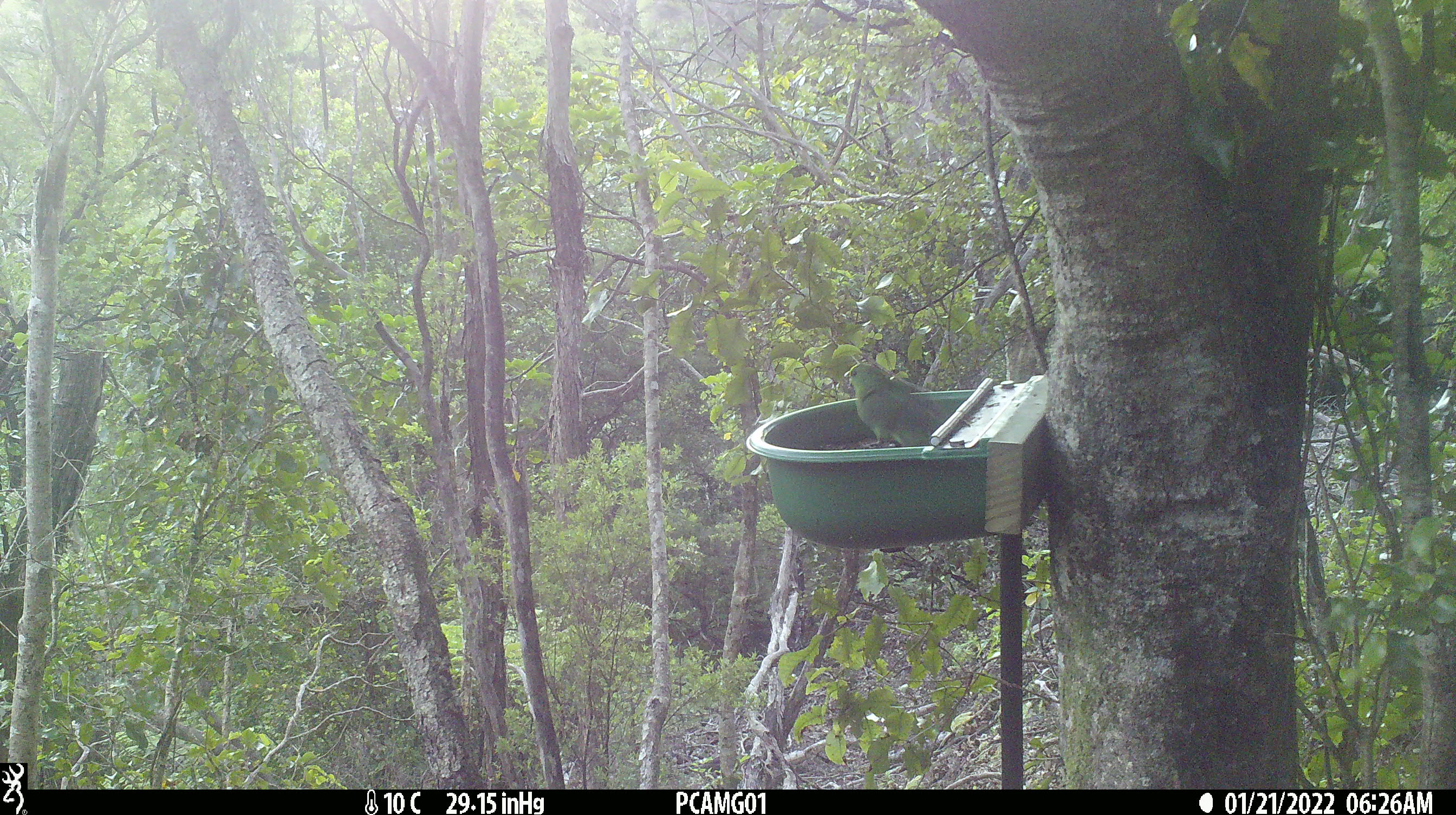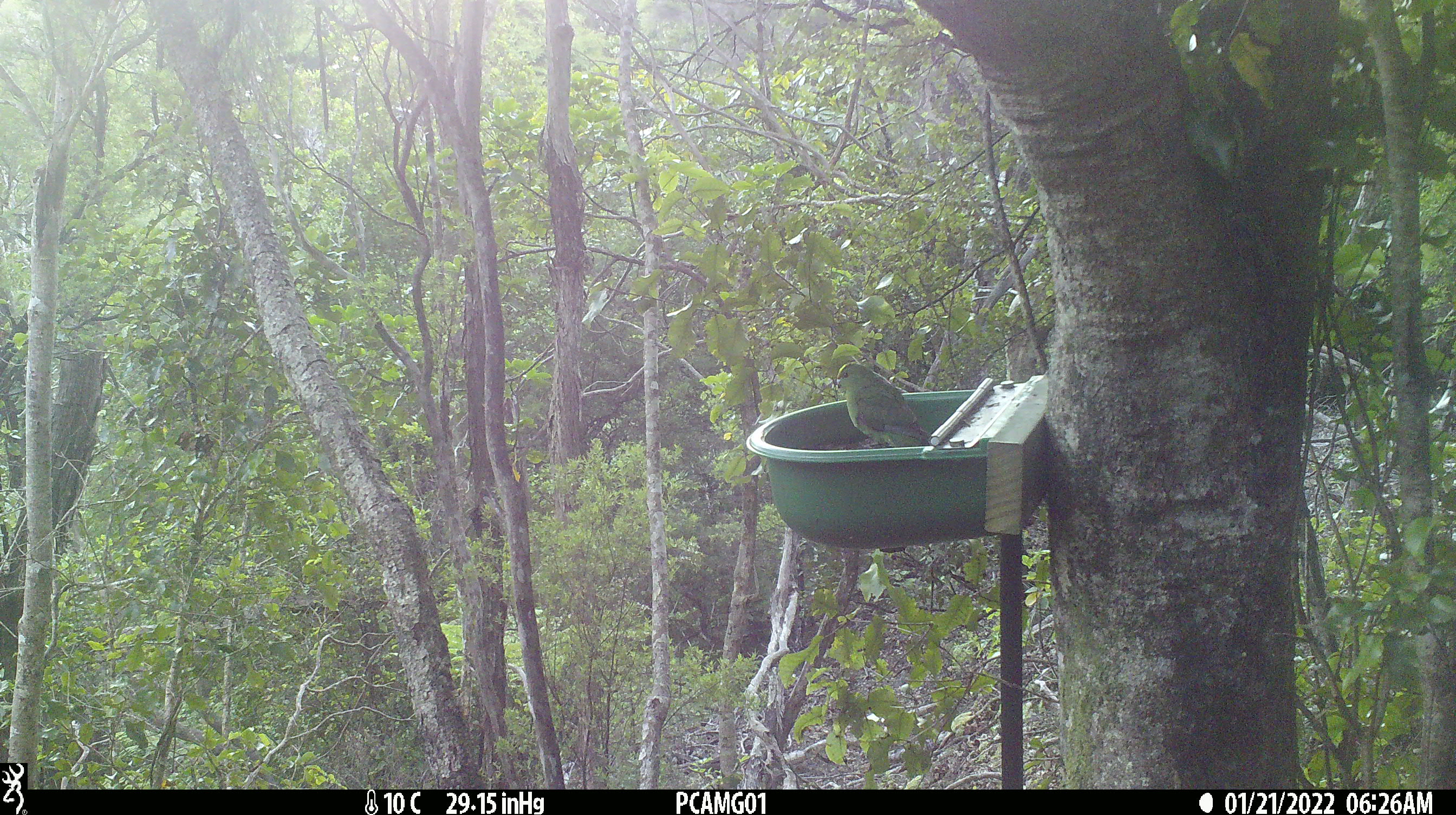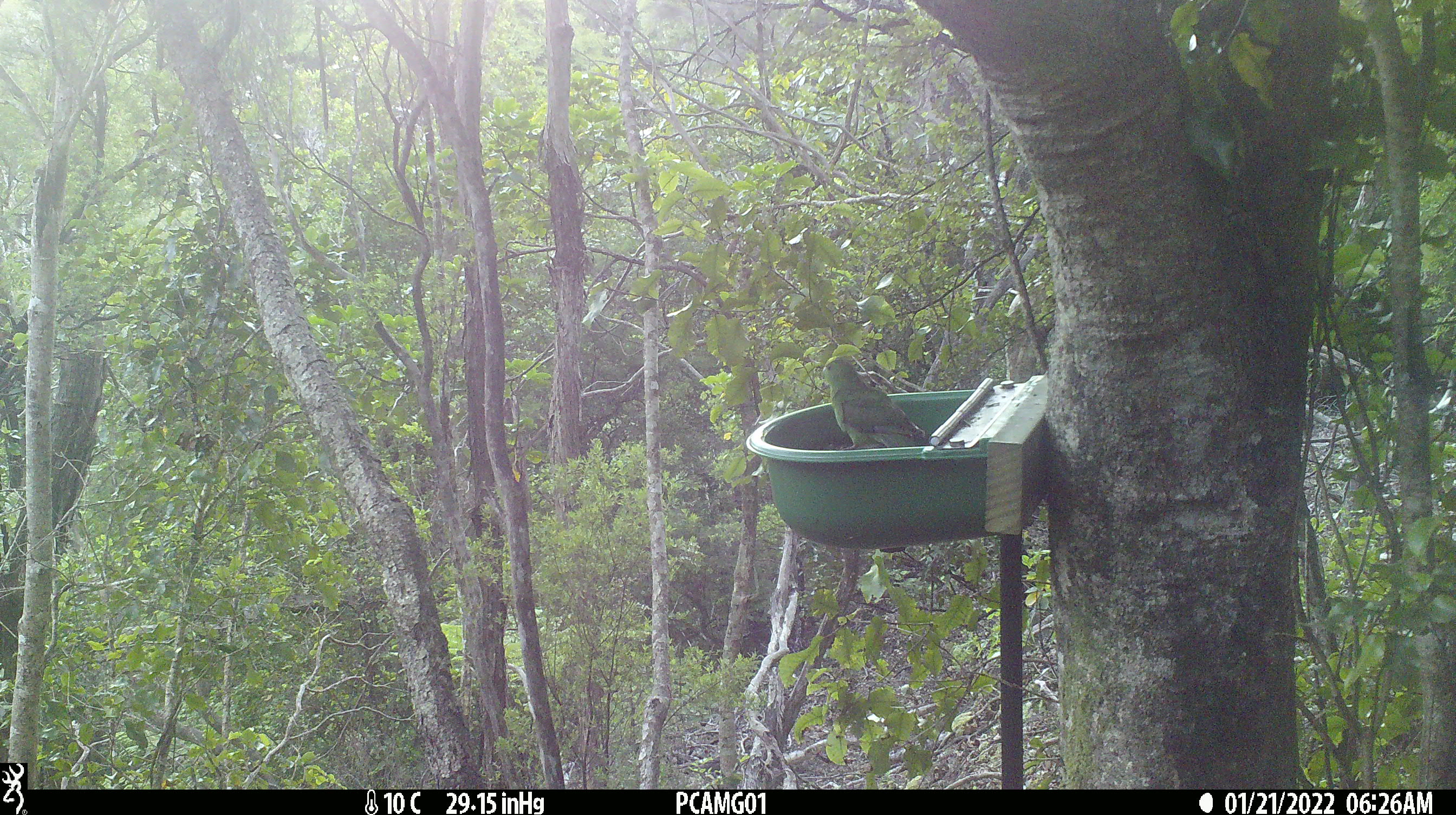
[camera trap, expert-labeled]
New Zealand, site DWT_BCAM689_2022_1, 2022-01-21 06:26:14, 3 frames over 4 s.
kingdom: Animalia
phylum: Chordata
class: Aves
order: Psittaciformes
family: Psittaculidae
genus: Cyanoramphus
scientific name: Cyanoramphus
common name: parakeet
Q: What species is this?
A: Parakeet (Cyanoramphus).